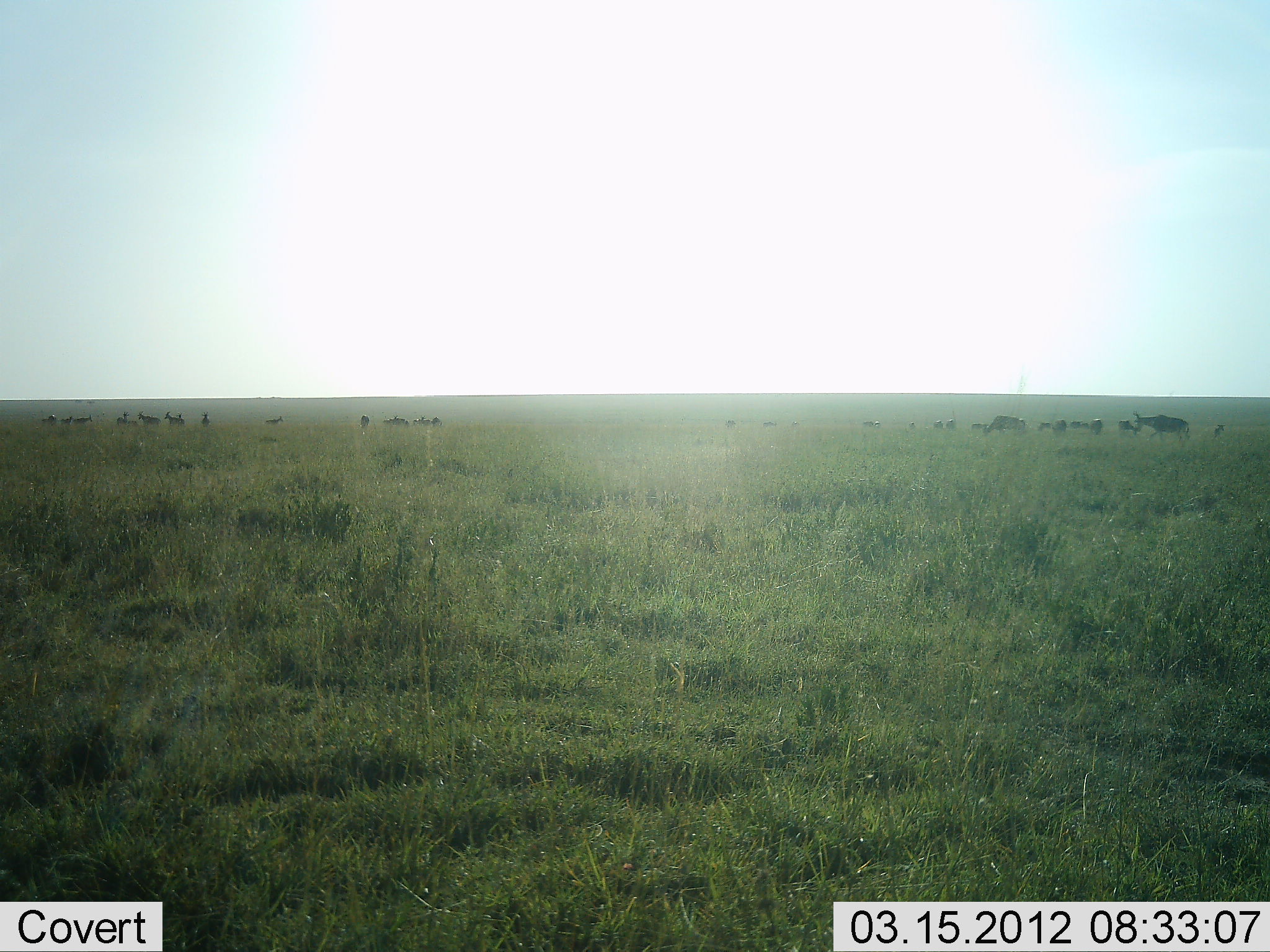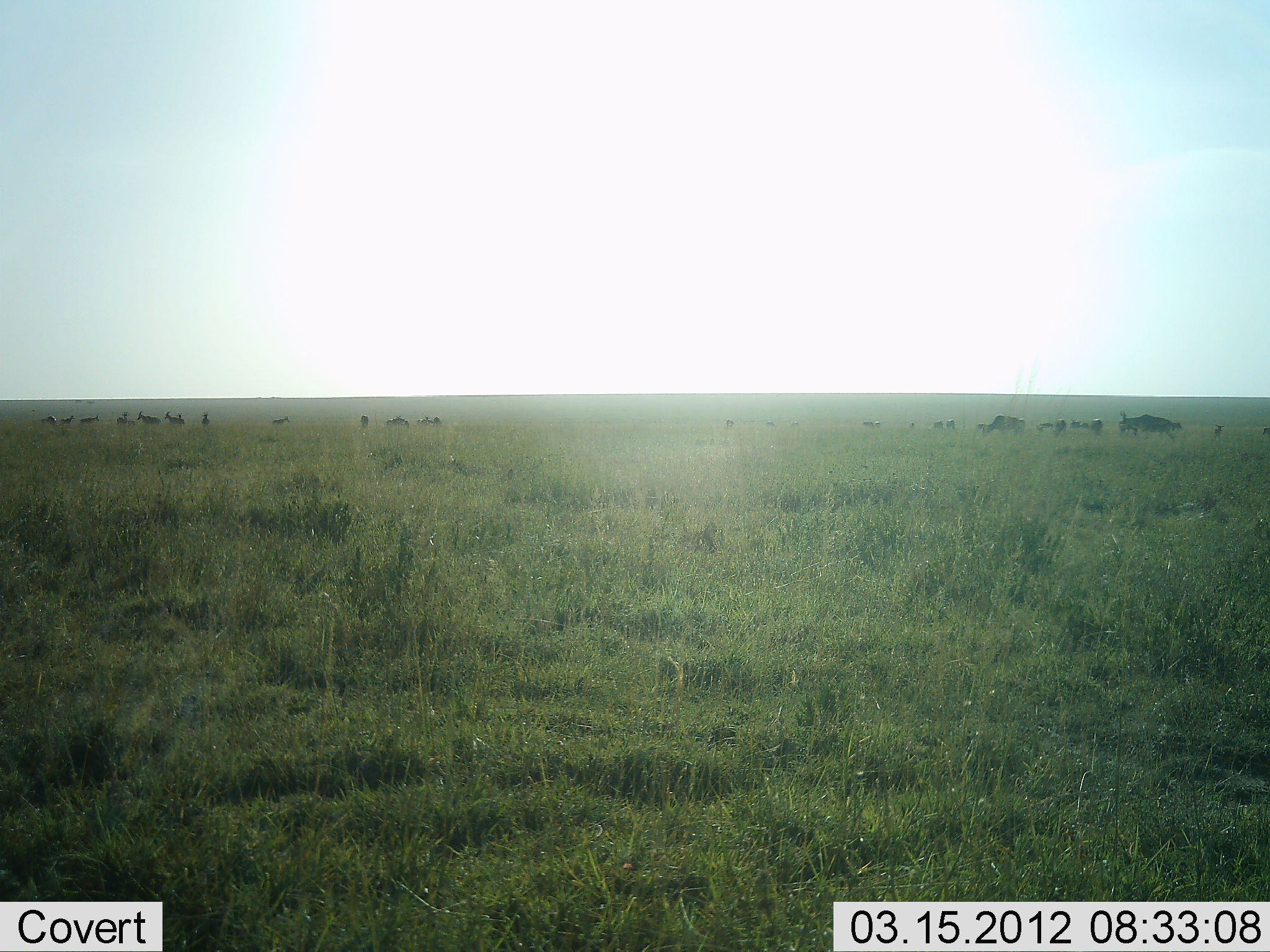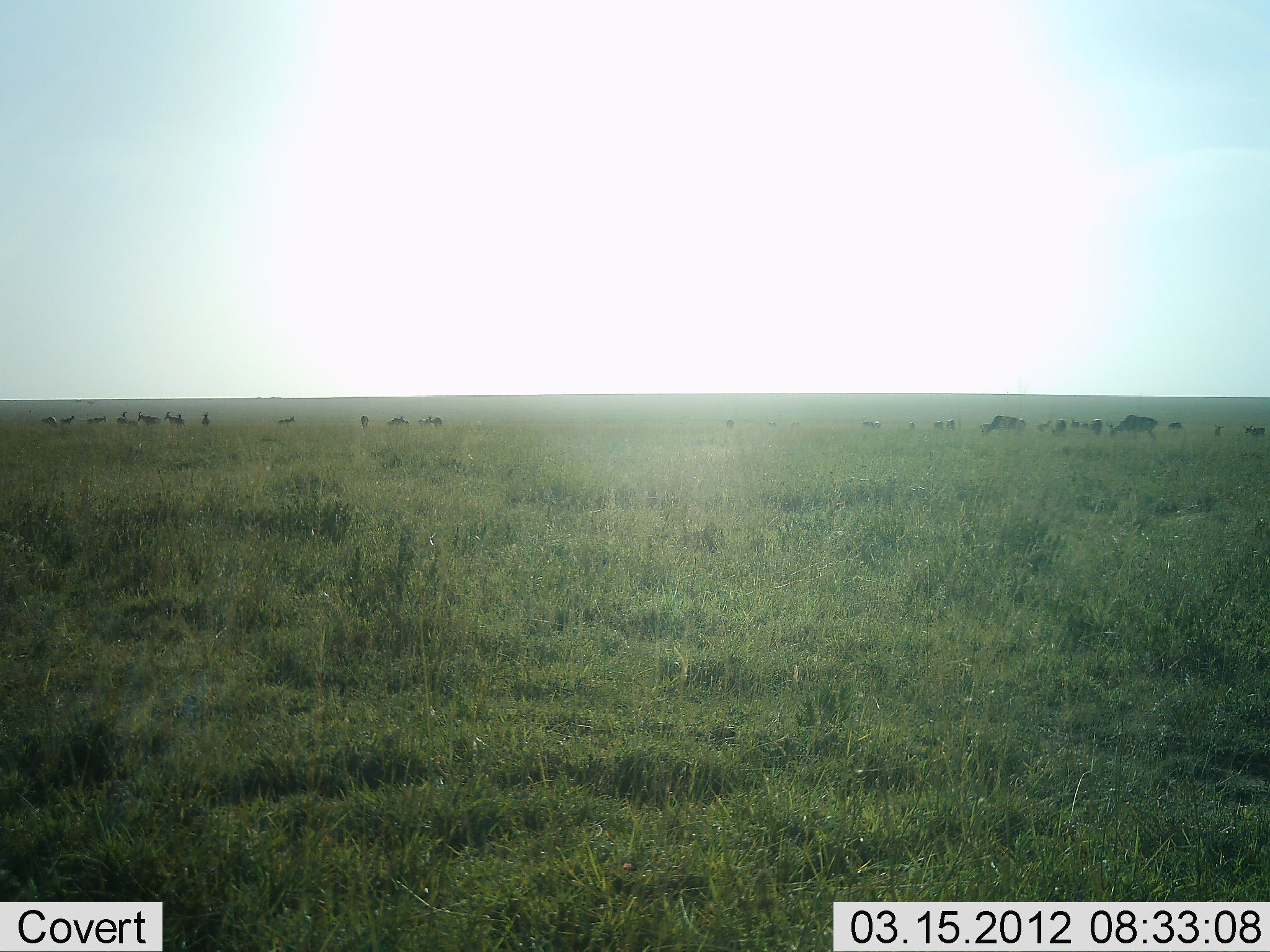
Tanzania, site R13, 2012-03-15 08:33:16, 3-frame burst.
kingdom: Animalia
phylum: Chordata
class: Mammalia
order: Artiodactyla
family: Bovidae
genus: Connochaetes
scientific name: Connochaetes taurinus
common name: blue wildebeest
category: wildebeest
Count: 11-50.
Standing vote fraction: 54%.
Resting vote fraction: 12%.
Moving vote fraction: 79%.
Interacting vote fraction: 4%.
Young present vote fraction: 4%.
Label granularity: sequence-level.